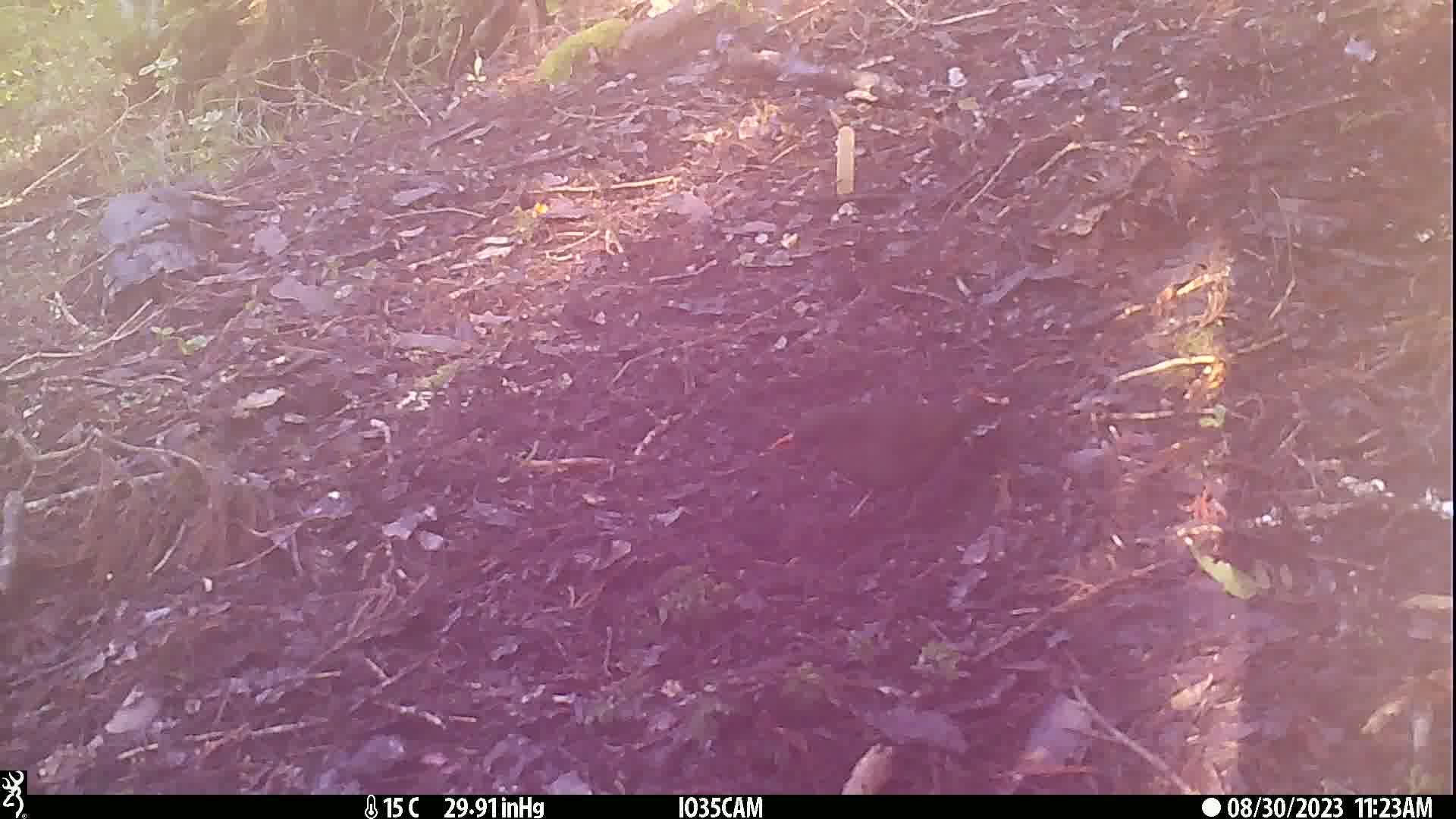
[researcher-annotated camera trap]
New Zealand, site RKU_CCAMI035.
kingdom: Animalia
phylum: Chordata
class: Aves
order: Passeriformes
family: Turdidae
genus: Turdus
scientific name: Turdus merula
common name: eurasian blackbird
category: blackbird